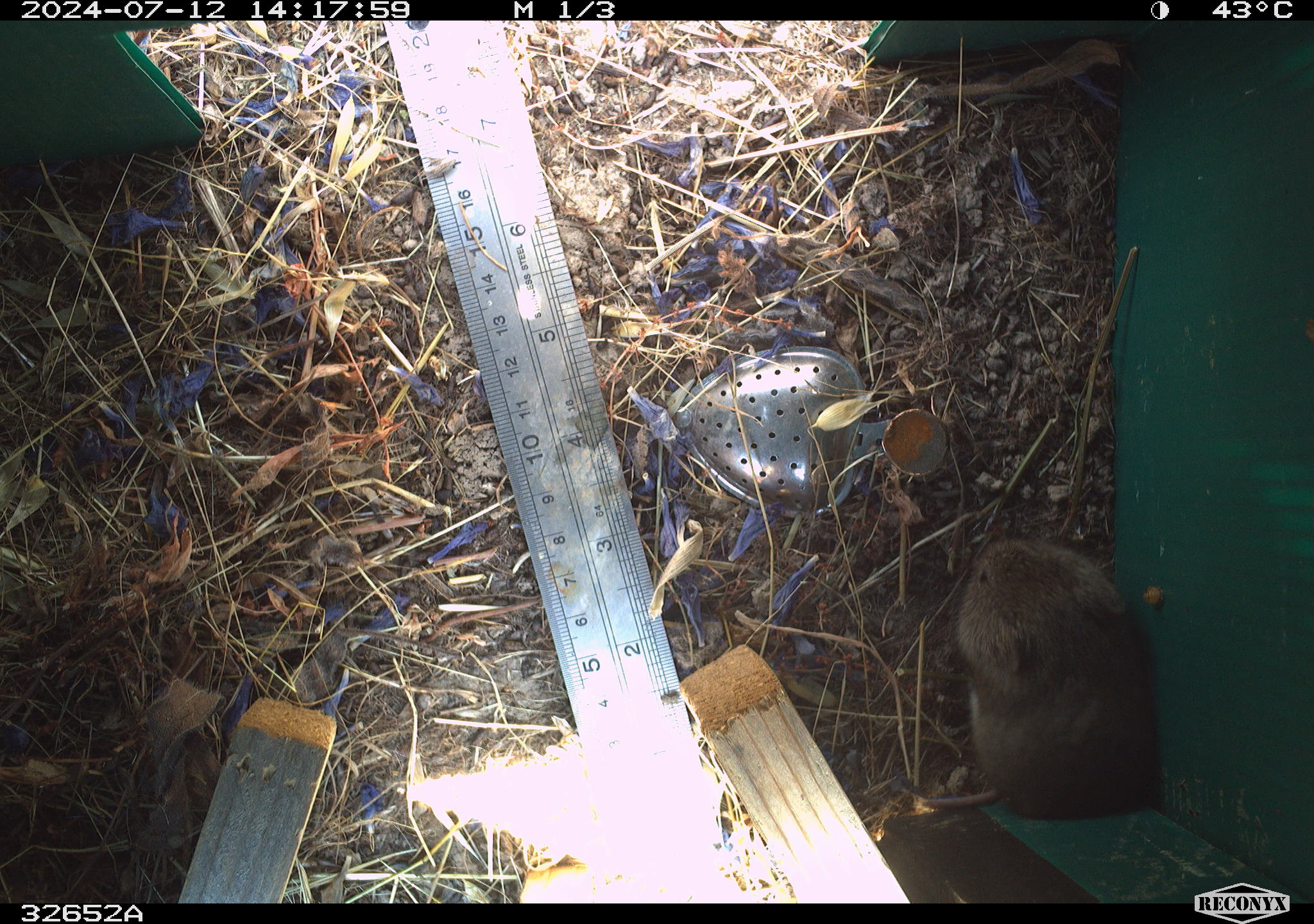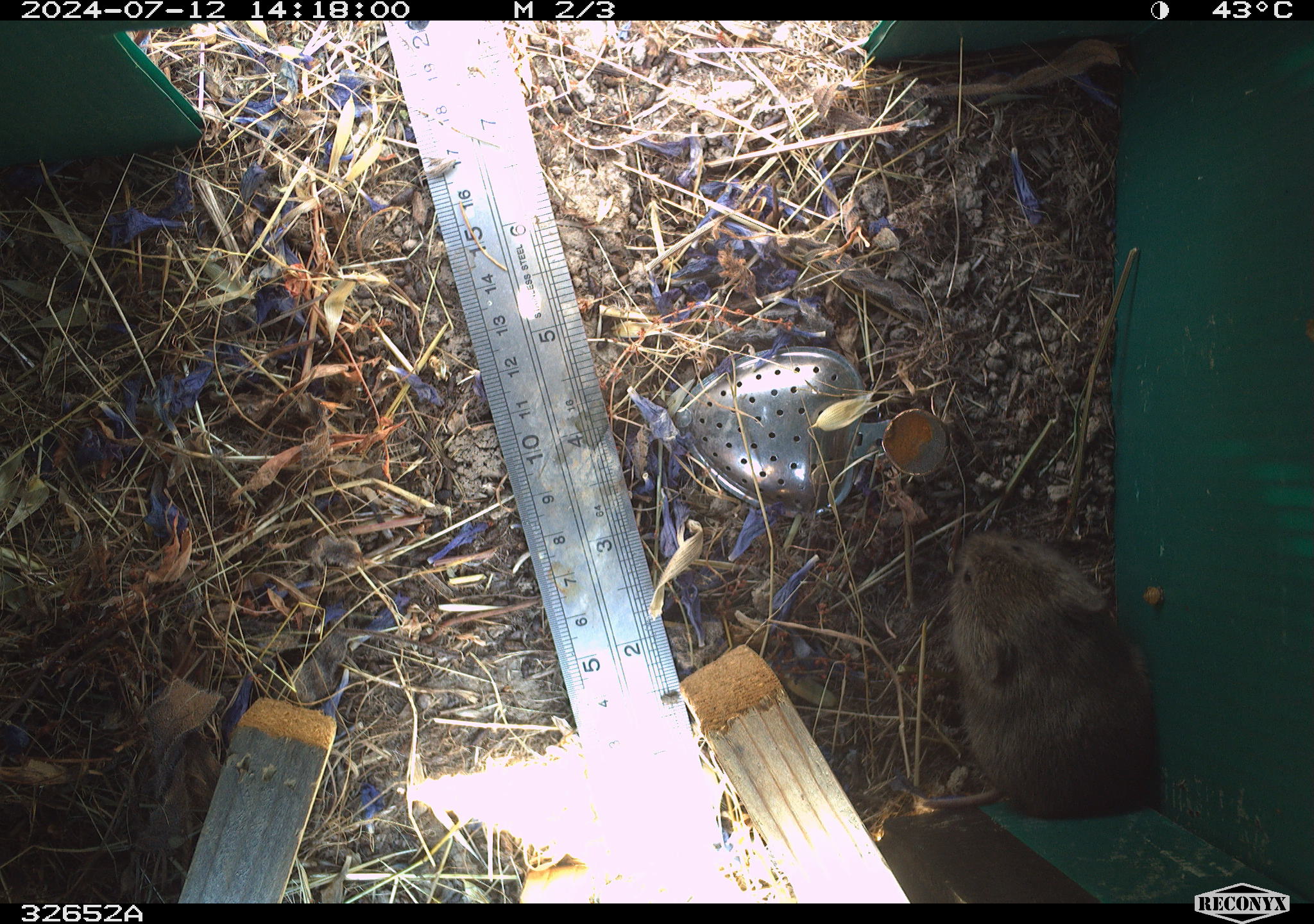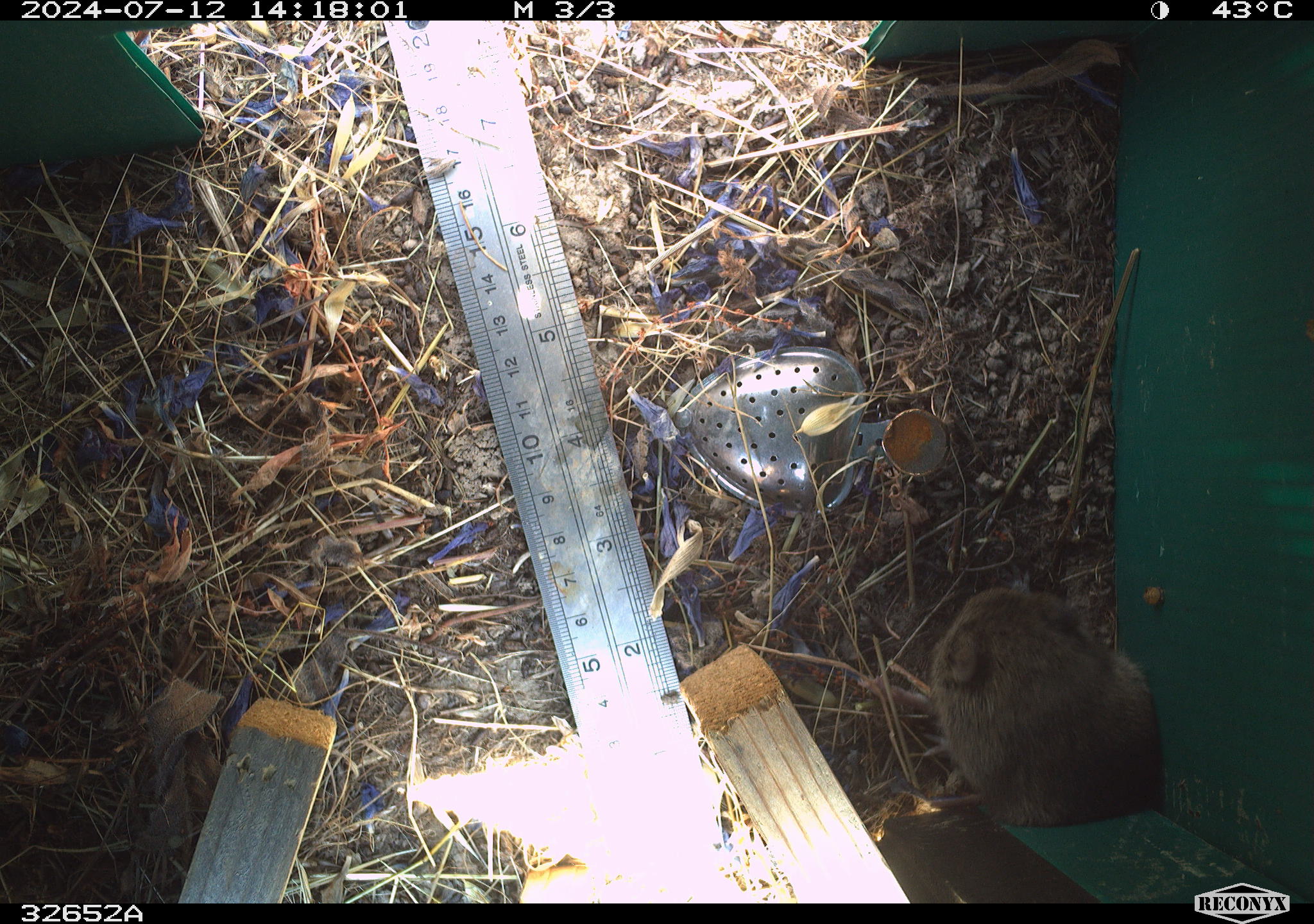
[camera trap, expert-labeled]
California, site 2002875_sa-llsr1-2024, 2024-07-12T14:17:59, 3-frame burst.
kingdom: Animalia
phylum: Chordata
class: Mammalia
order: Rodentia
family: Cricetidae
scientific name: Arvicolinae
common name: voles, lemmings, and muskrats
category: arvicolinae subfamily